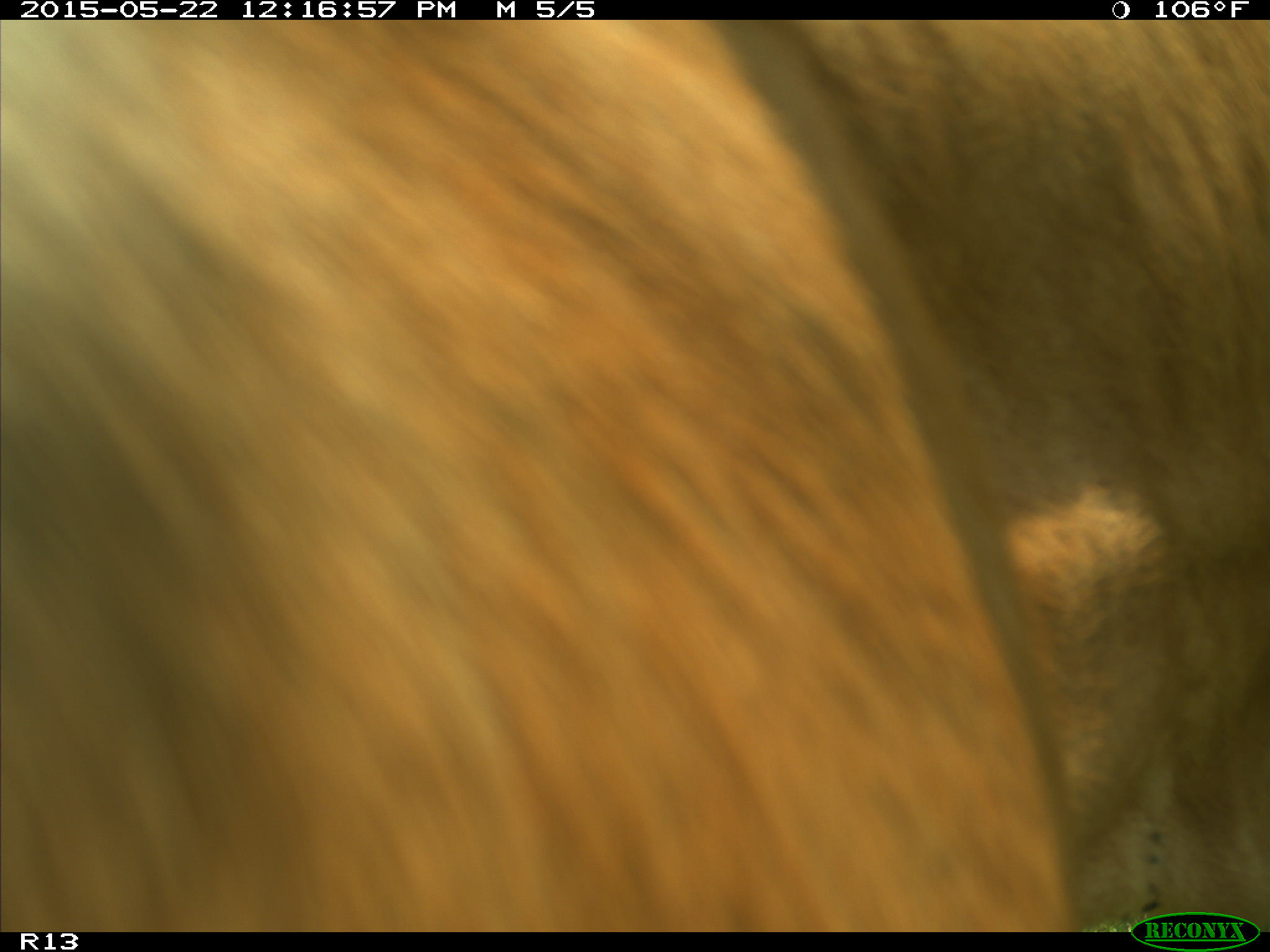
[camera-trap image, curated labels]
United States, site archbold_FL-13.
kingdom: Animalia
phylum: Chordata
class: Mammalia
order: Artiodactyla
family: Bovidae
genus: Bos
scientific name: Bos taurus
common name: domestic cow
Bos taurus (domestic cow).